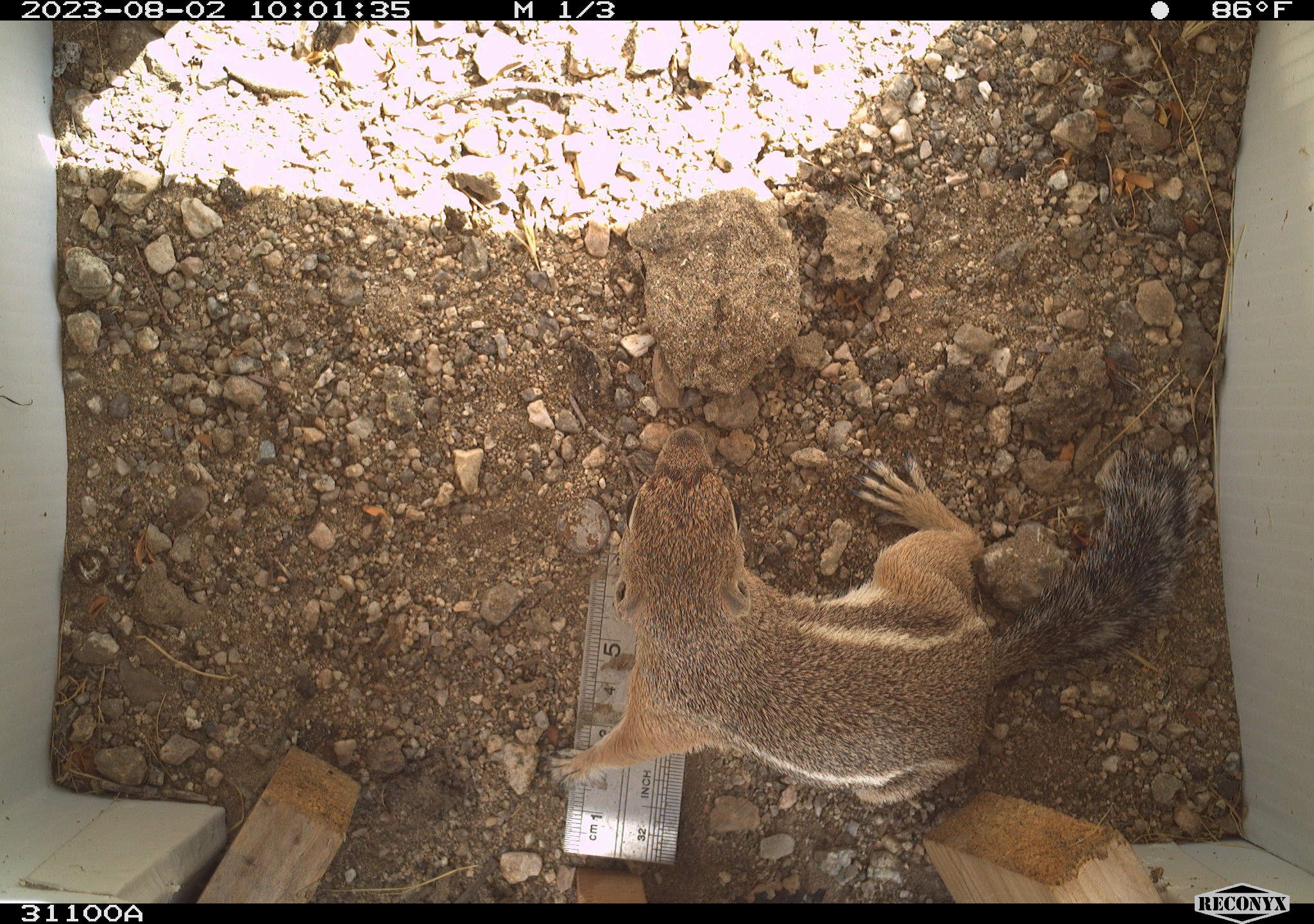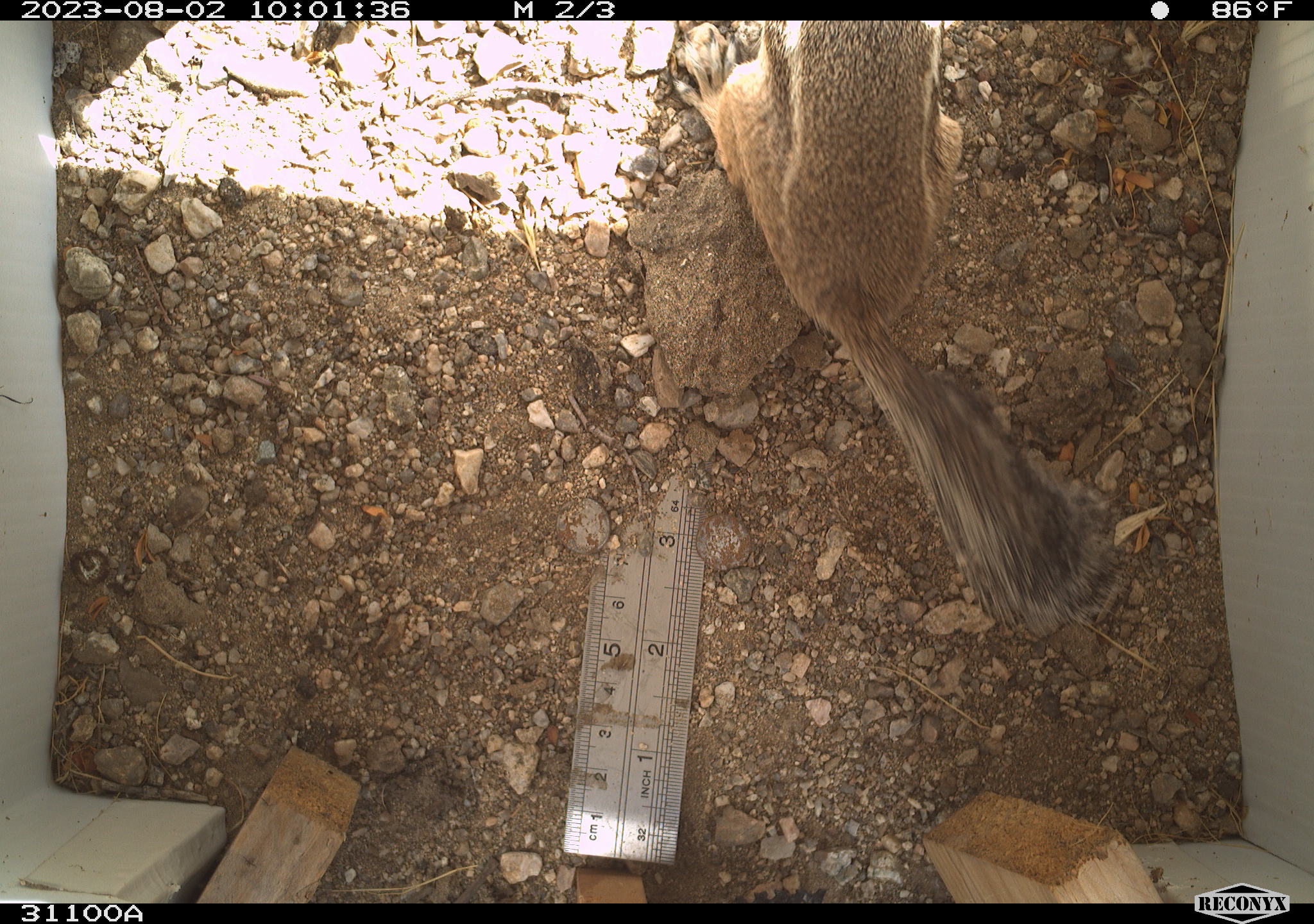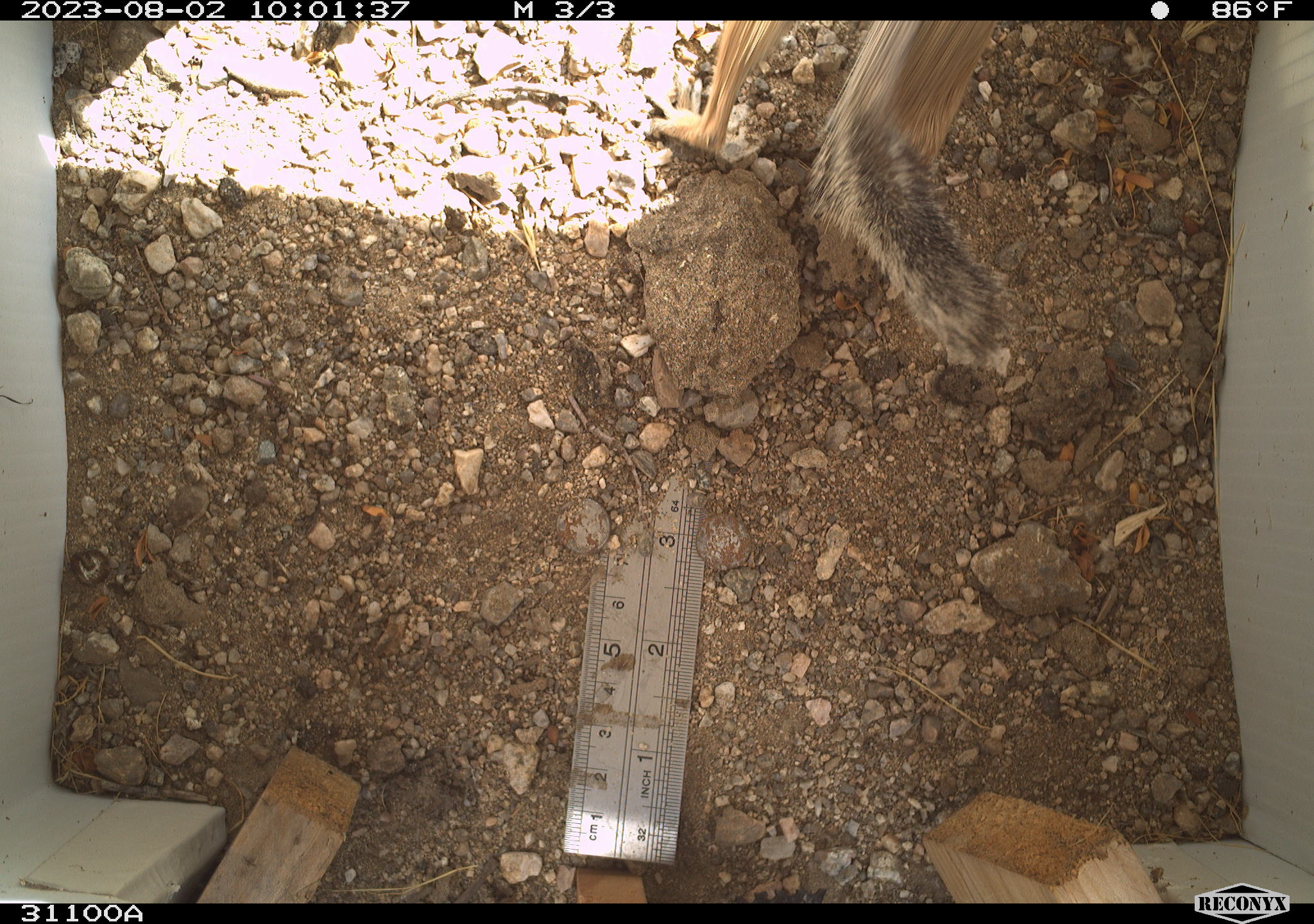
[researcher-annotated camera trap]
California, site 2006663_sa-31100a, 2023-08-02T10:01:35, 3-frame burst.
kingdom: Animalia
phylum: Chordata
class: Mammalia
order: Rodentia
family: Sciuridae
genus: Ammospermophilus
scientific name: Ammospermophilus leucurus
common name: white-tailed antelope squirrel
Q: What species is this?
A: White-tailed antelope squirrel (Ammospermophilus leucurus).